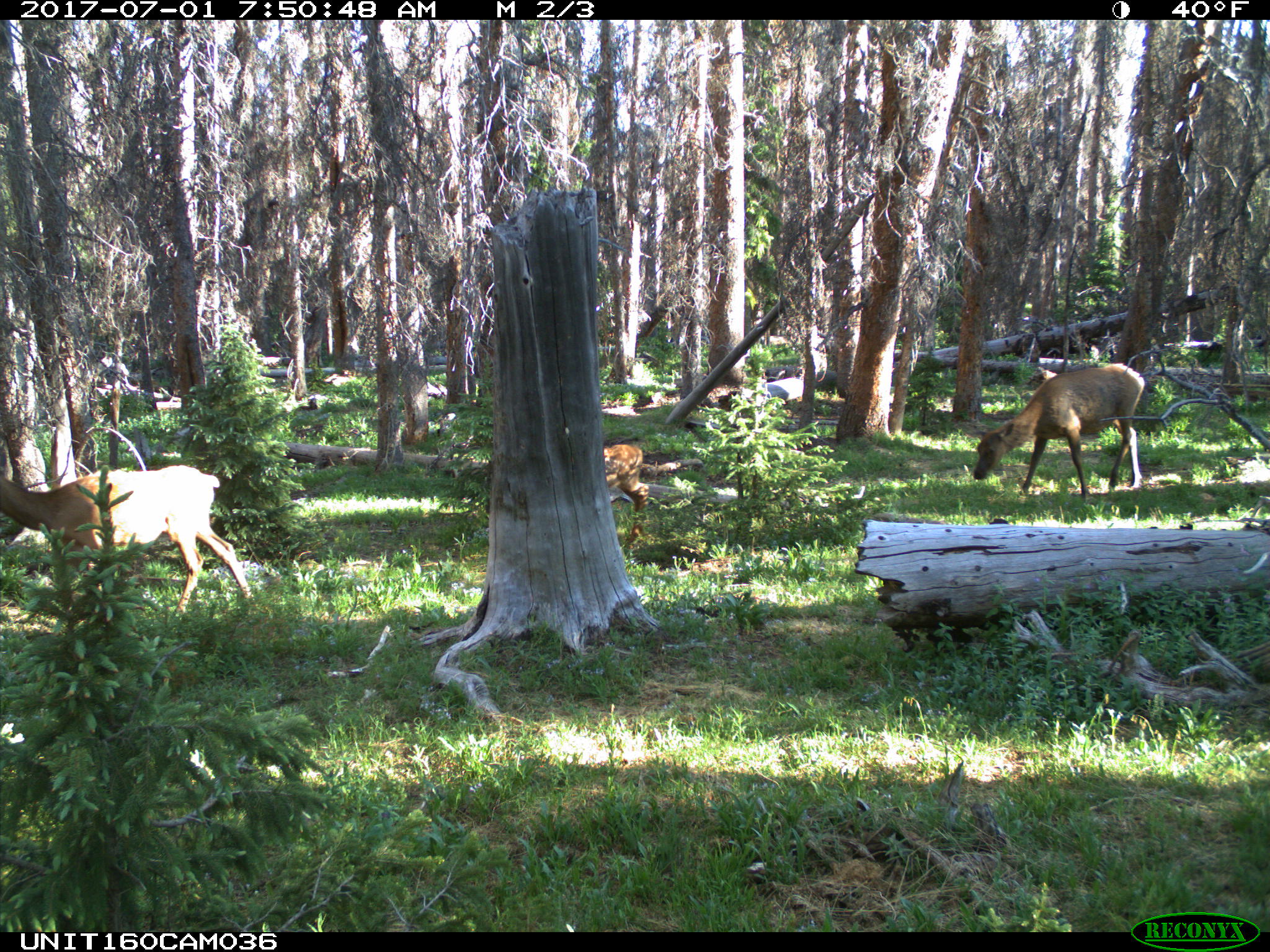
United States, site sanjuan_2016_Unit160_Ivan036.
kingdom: Animalia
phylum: Chordata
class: Mammalia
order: Artiodactyla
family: Cervidae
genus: Cervus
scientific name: Cervus elaphus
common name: red deer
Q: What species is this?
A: Cervus elaphus (red deer).